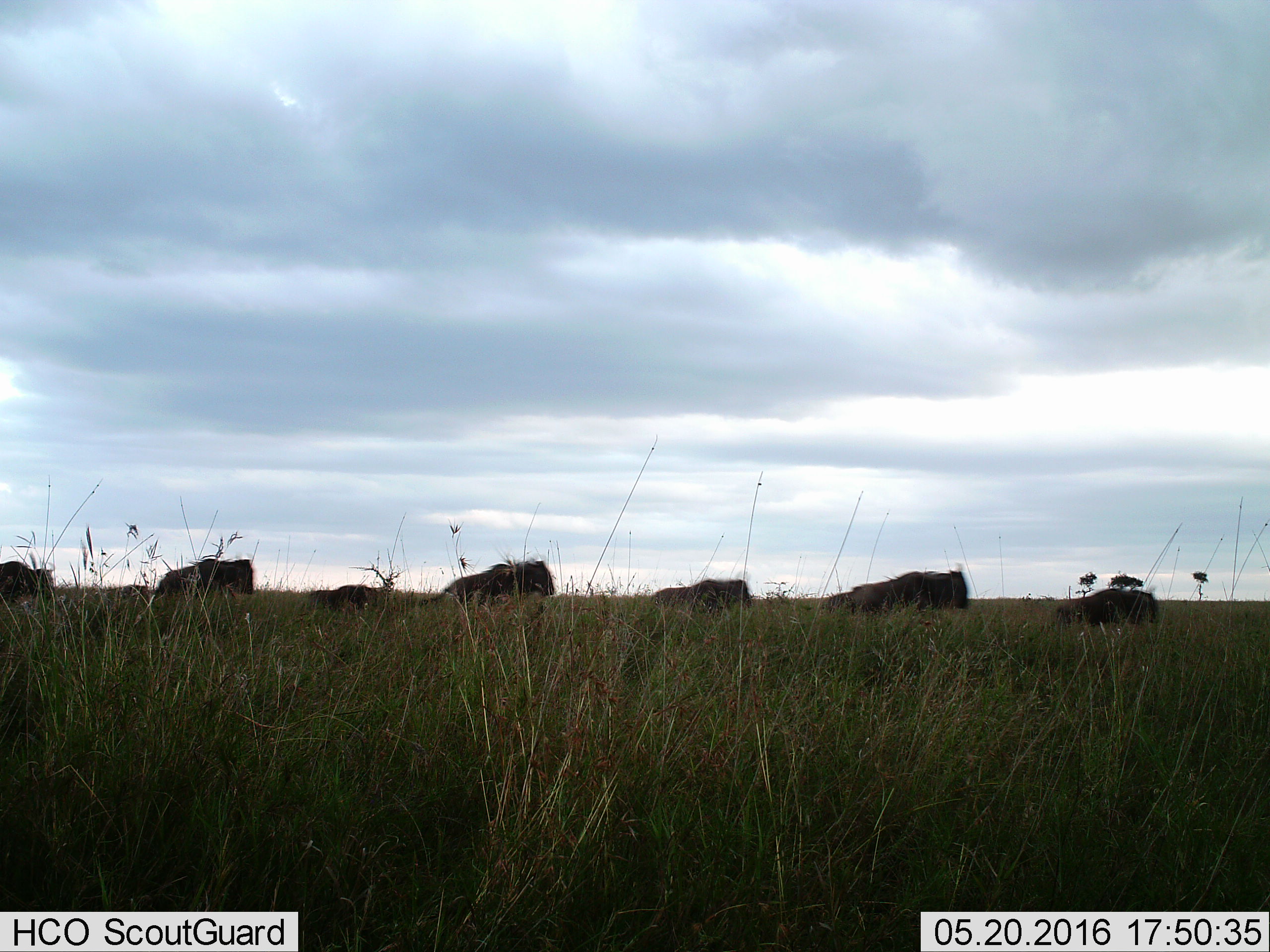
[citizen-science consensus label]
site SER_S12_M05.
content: unidentified animal